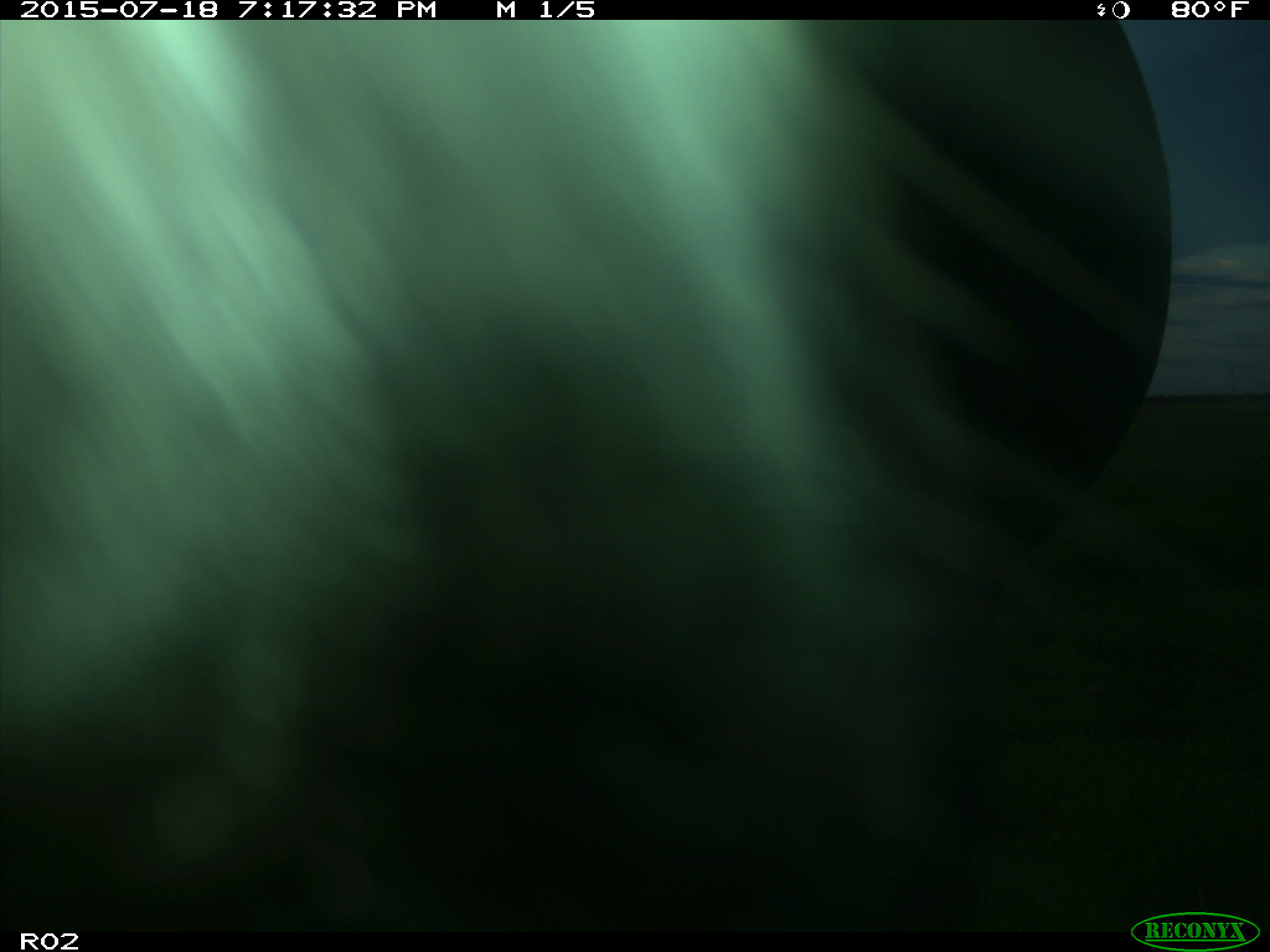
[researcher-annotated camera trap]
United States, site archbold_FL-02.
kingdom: Animalia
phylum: Chordata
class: Mammalia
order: Artiodactyla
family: Bovidae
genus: Bos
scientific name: Bos taurus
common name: domestic cow